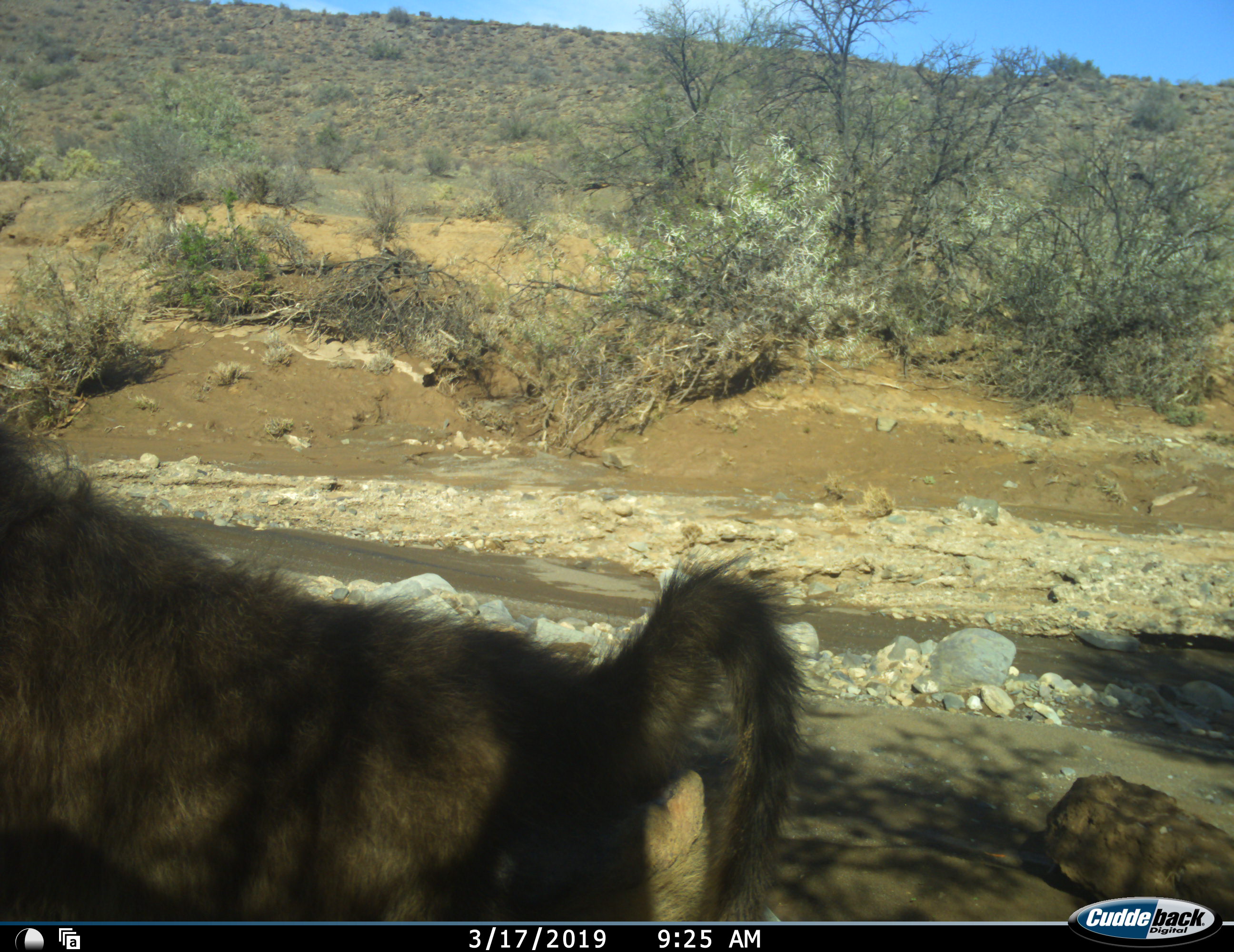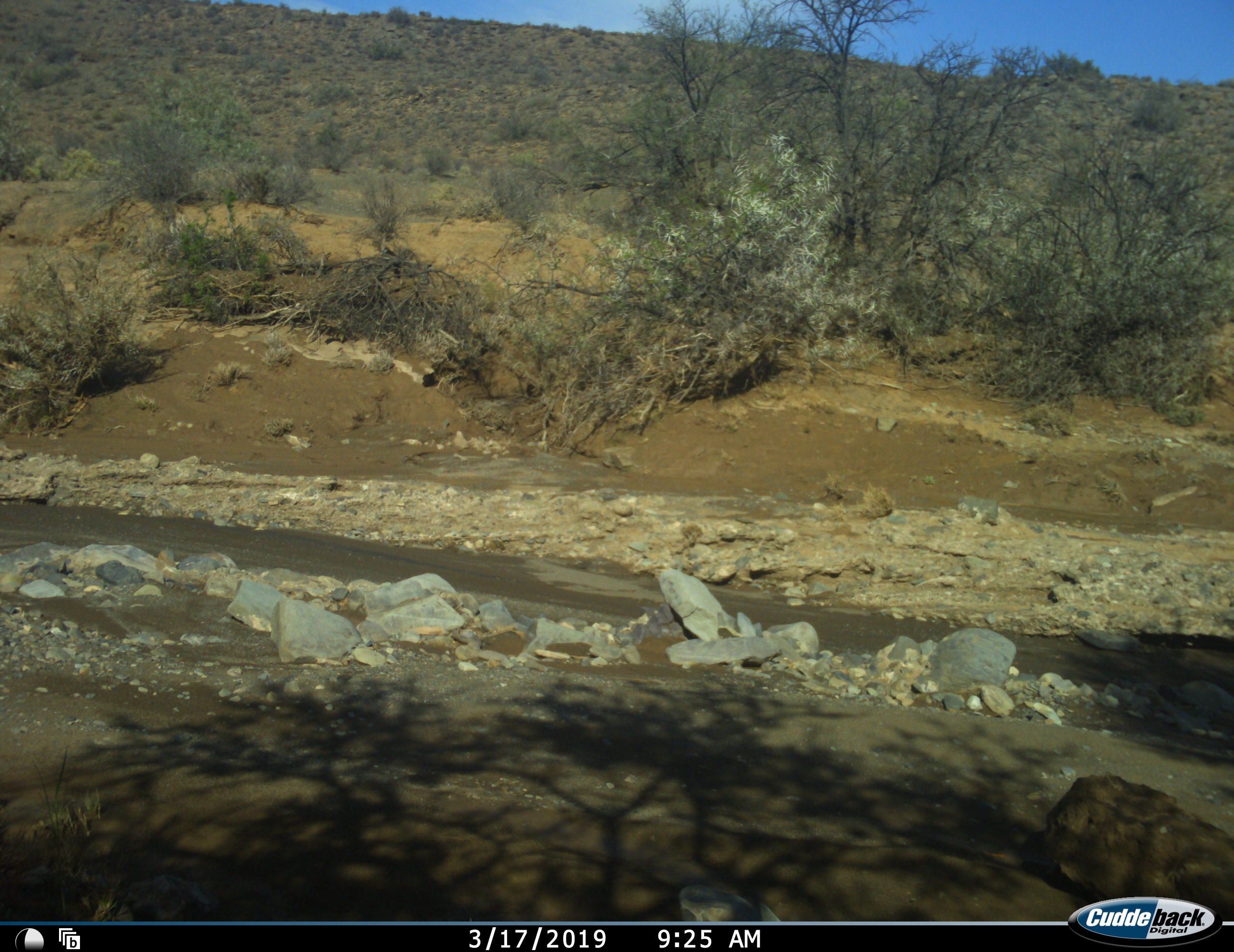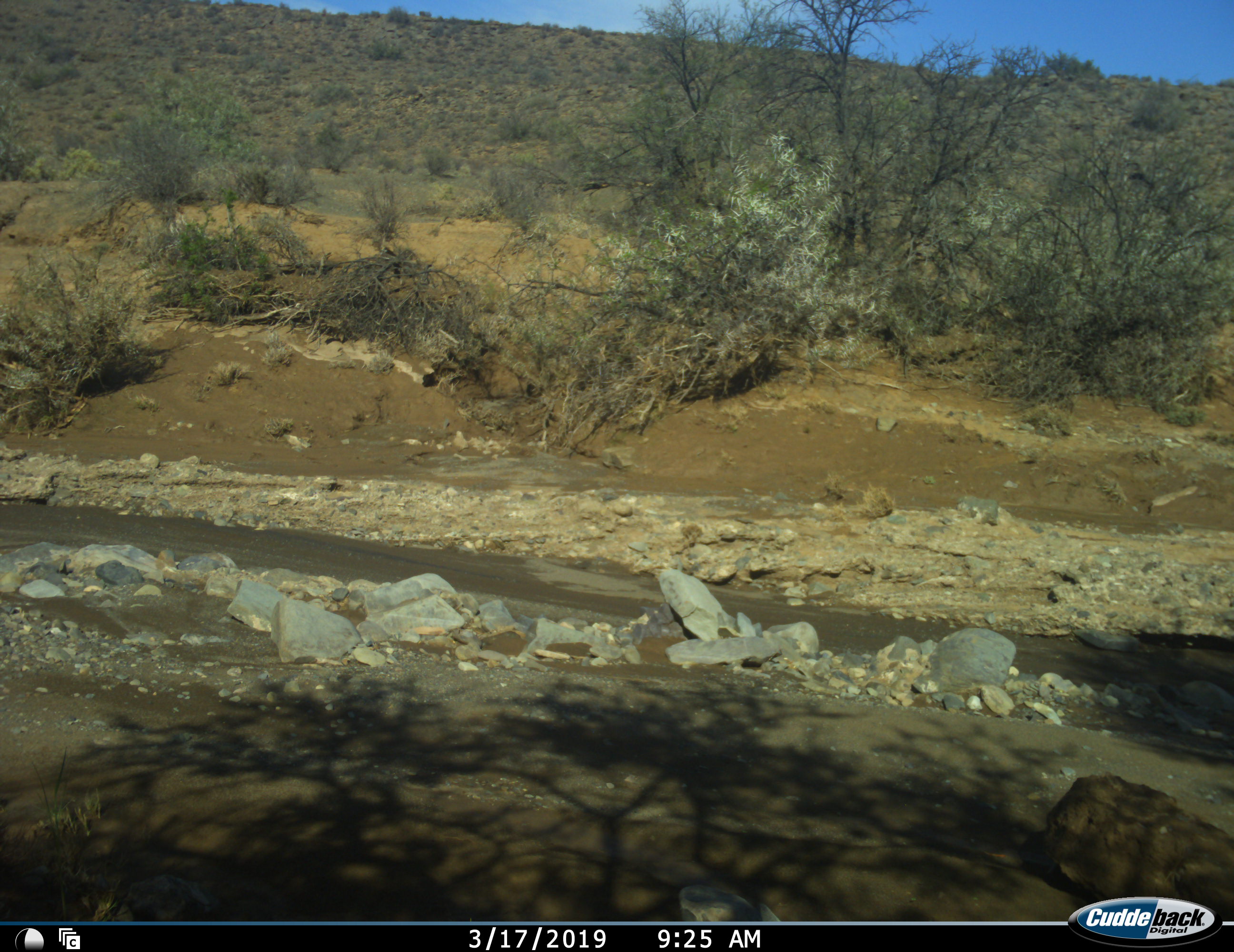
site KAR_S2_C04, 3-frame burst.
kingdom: Animalia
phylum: Chordata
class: Mammalia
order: Primates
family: Cercopithecidae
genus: Papio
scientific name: Papio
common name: baboon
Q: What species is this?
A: Baboon (Papio).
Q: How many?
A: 1.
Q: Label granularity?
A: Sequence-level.